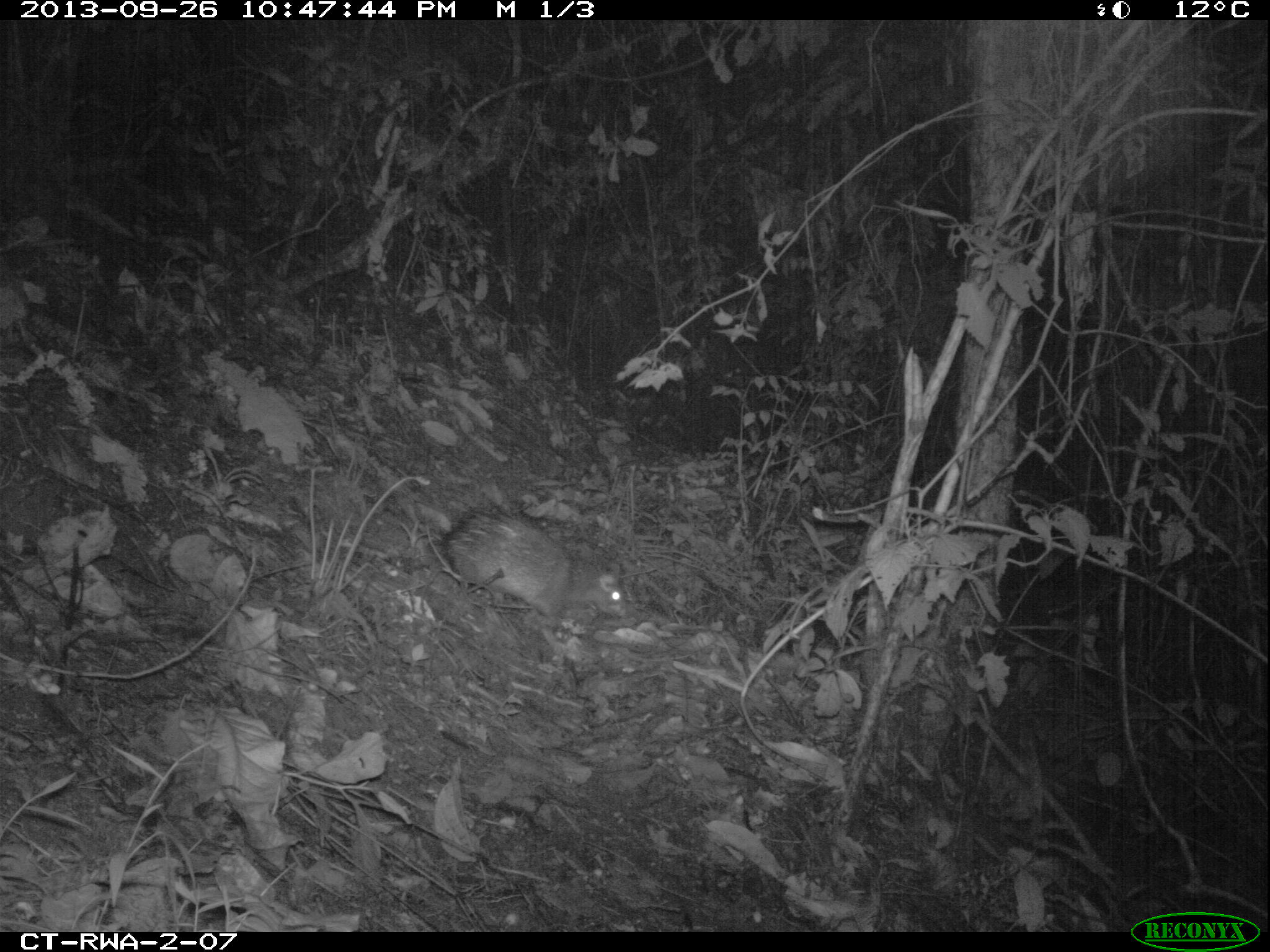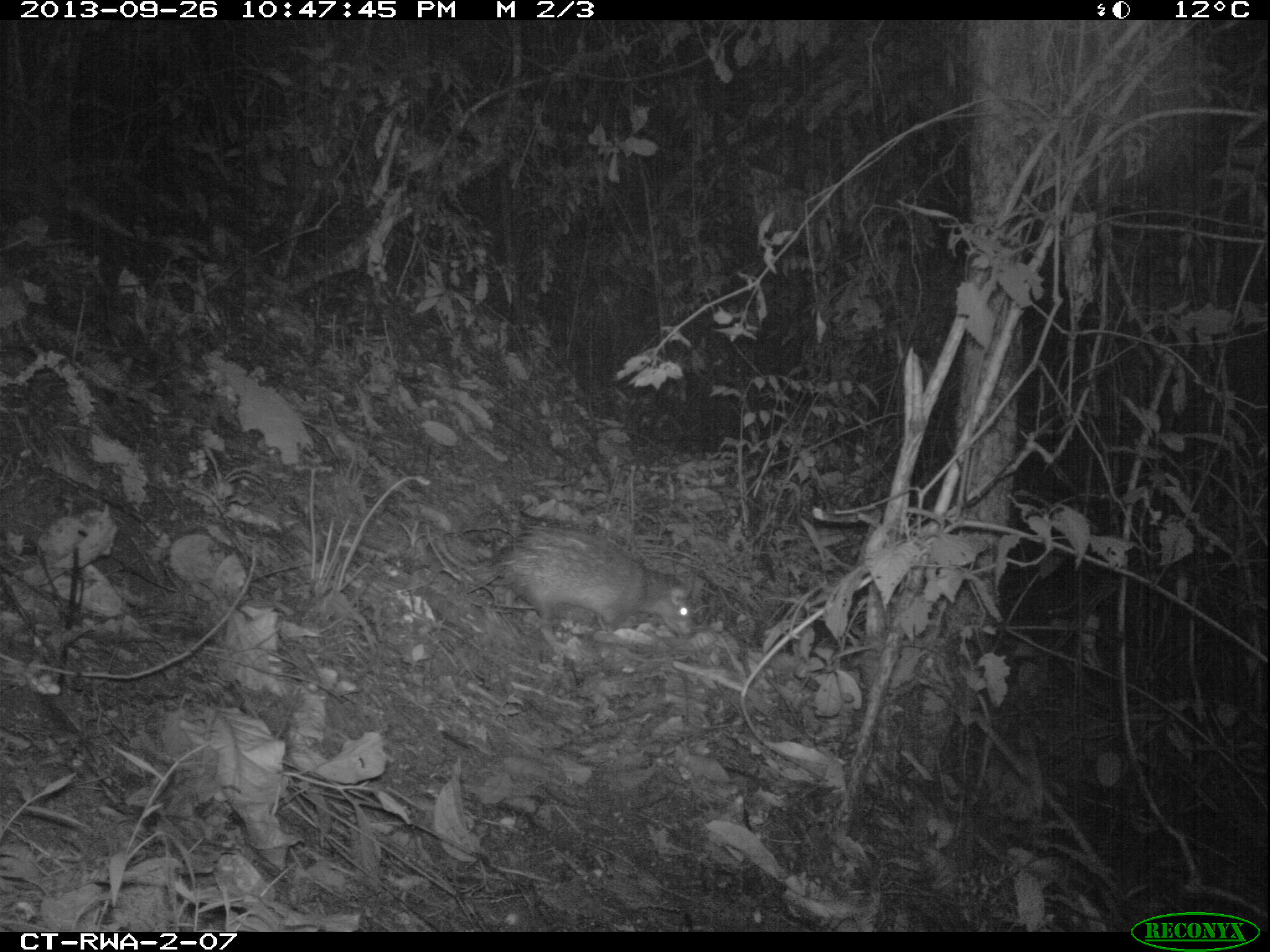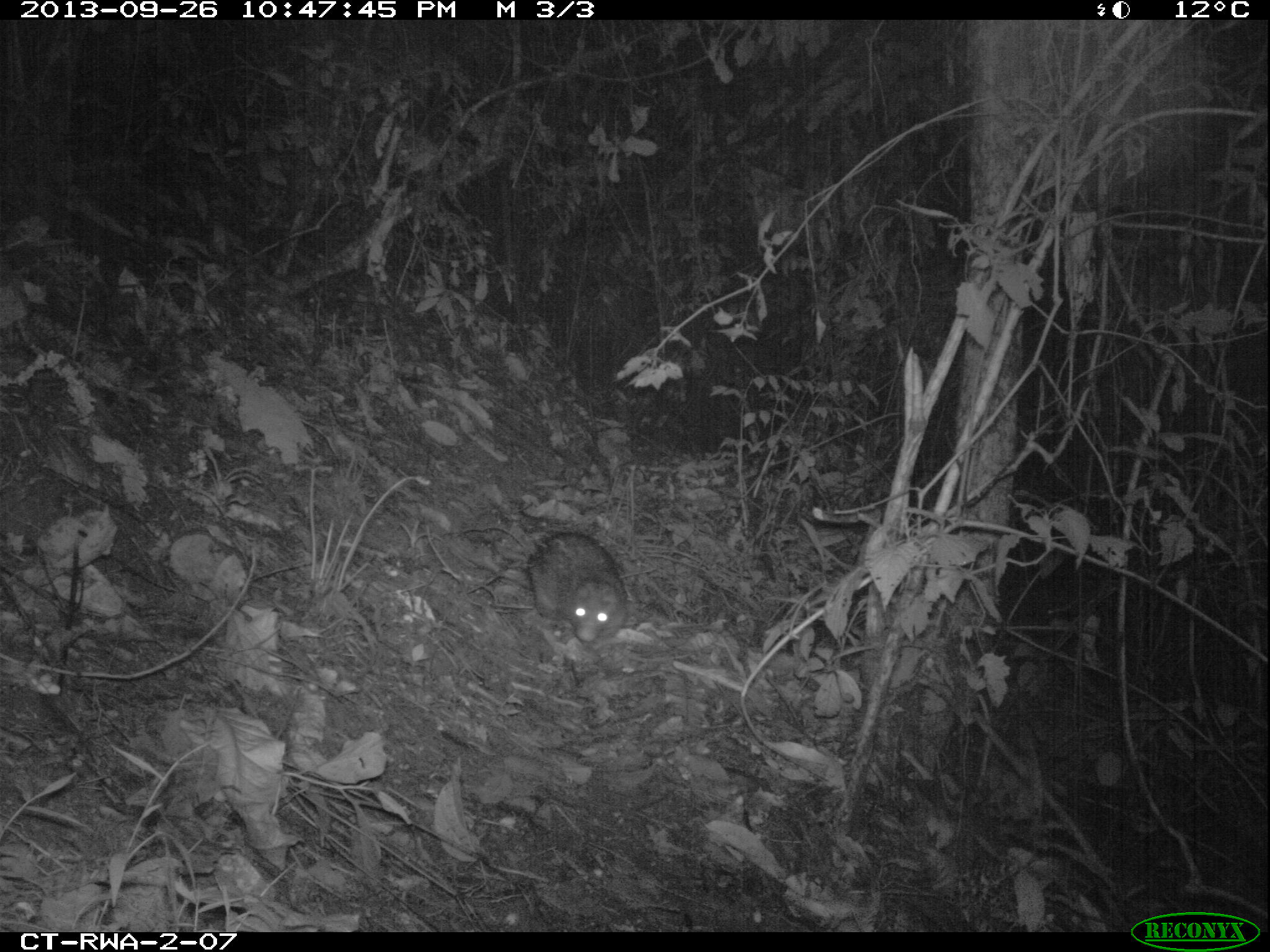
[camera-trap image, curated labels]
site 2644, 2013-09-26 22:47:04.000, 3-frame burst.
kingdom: Animalia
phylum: Chordata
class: Mammalia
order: Rodentia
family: Hystricidae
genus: Atherurus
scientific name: Atherurus africanus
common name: african brush-tailed porcupine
Atherurus africanus (african brush-tailed porcupine), count 1.